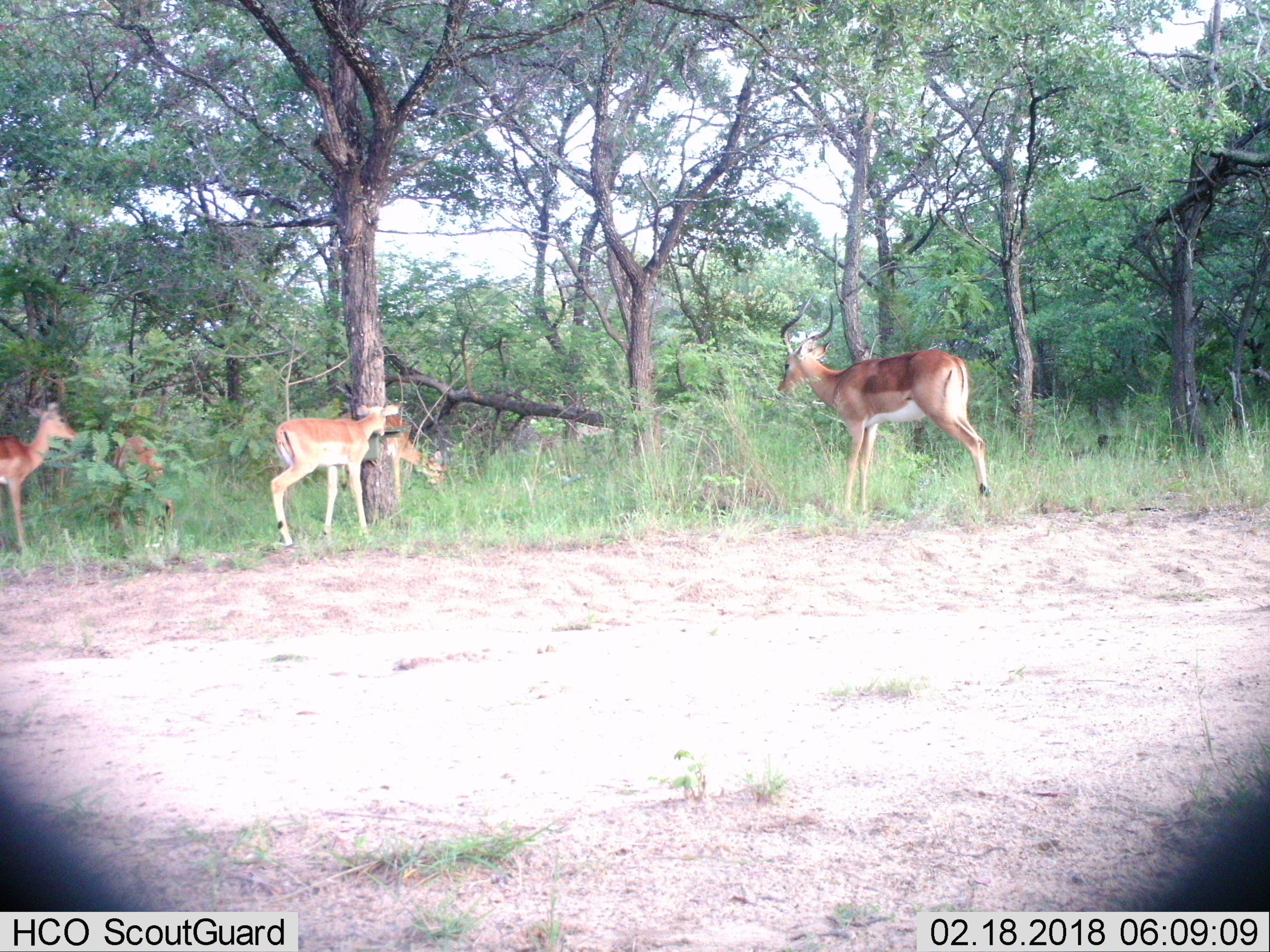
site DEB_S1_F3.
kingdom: Animalia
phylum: Chordata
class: Mammalia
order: Artiodactyla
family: Bovidae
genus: Aepyceros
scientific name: Aepyceros melampus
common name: impala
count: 5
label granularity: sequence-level